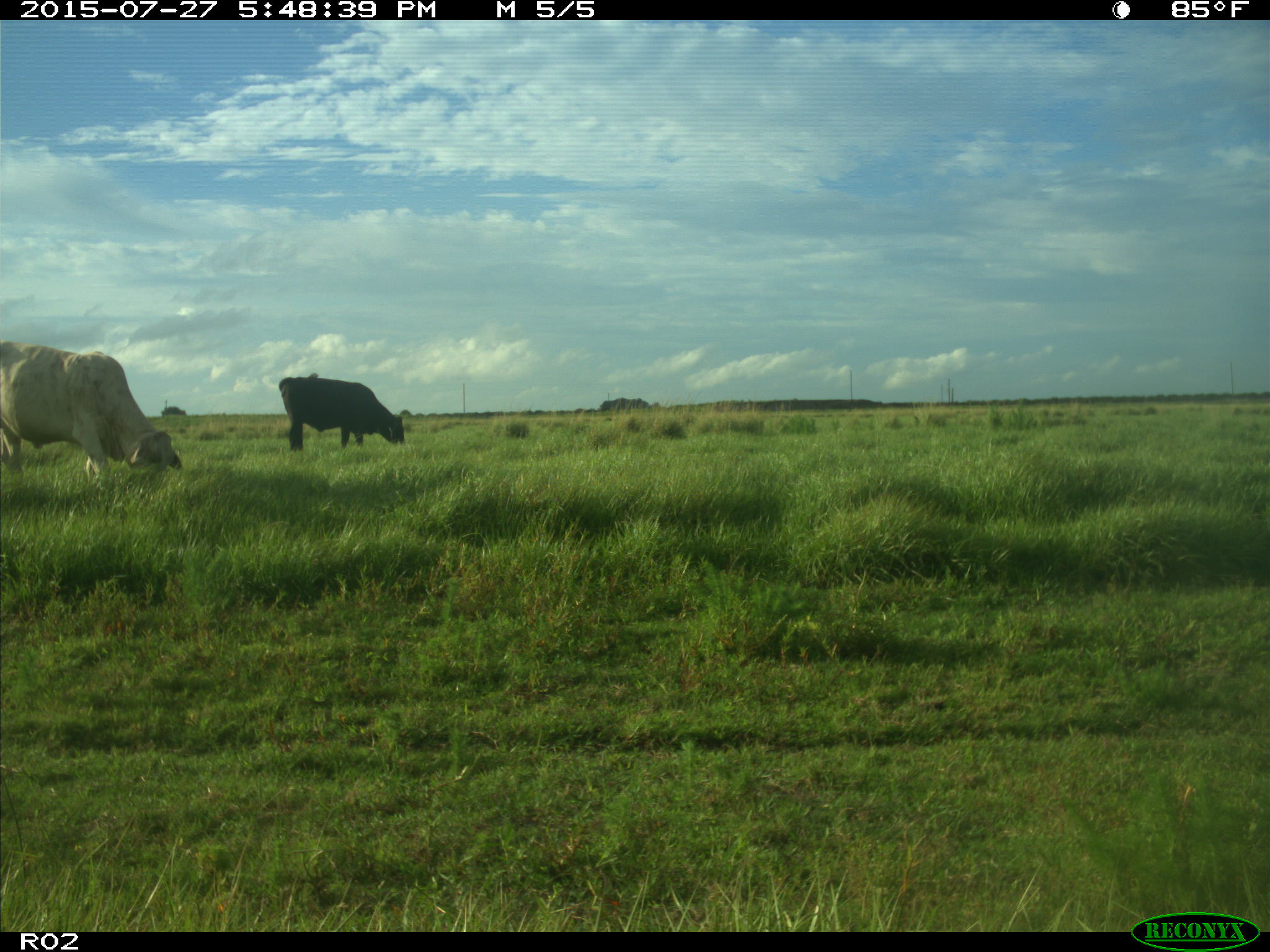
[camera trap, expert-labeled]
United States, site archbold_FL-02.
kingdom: Animalia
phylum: Chordata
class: Mammalia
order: Artiodactyla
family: Bovidae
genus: Bos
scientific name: Bos taurus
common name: domestic cow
Bos taurus (domestic cow).